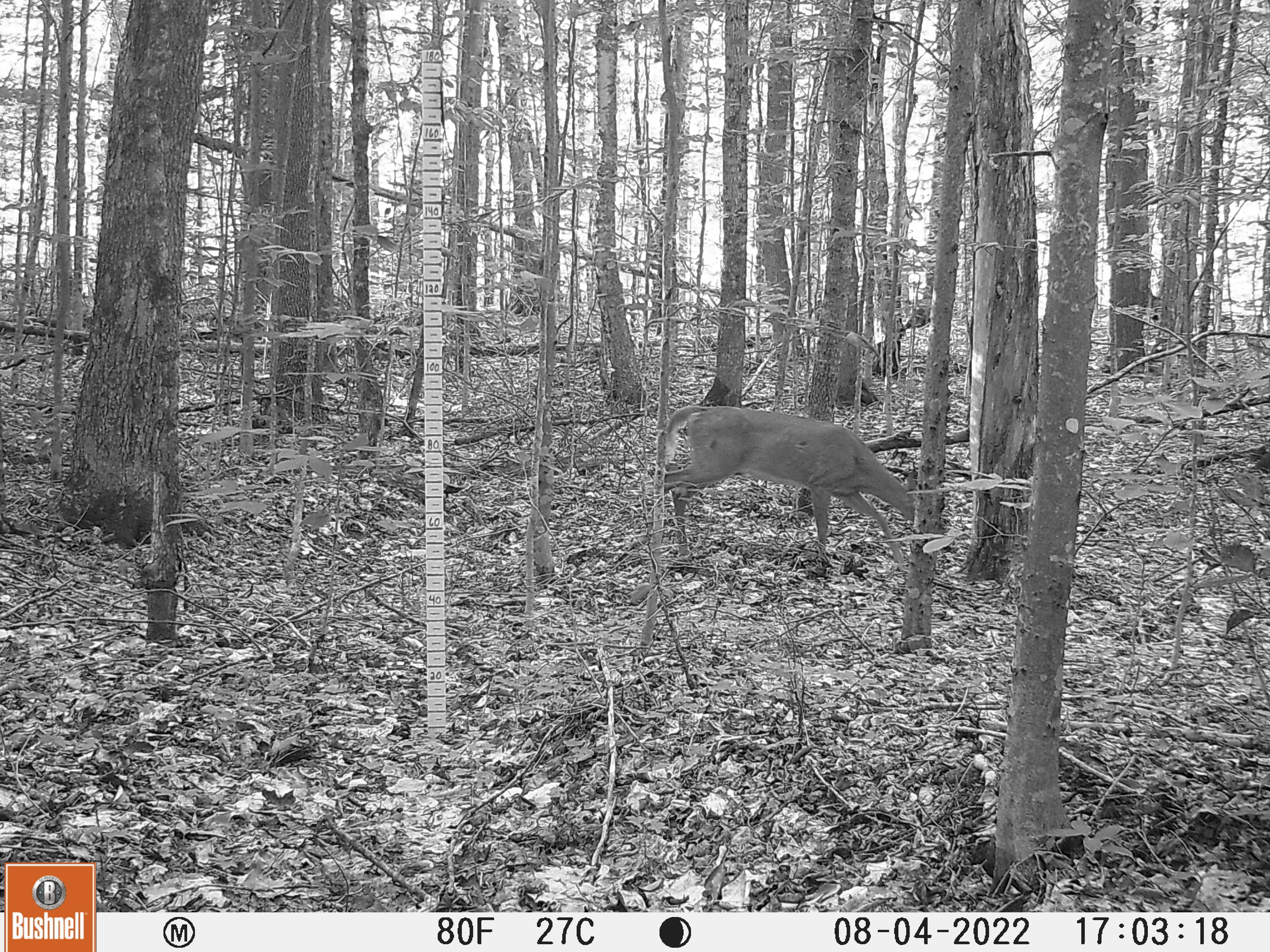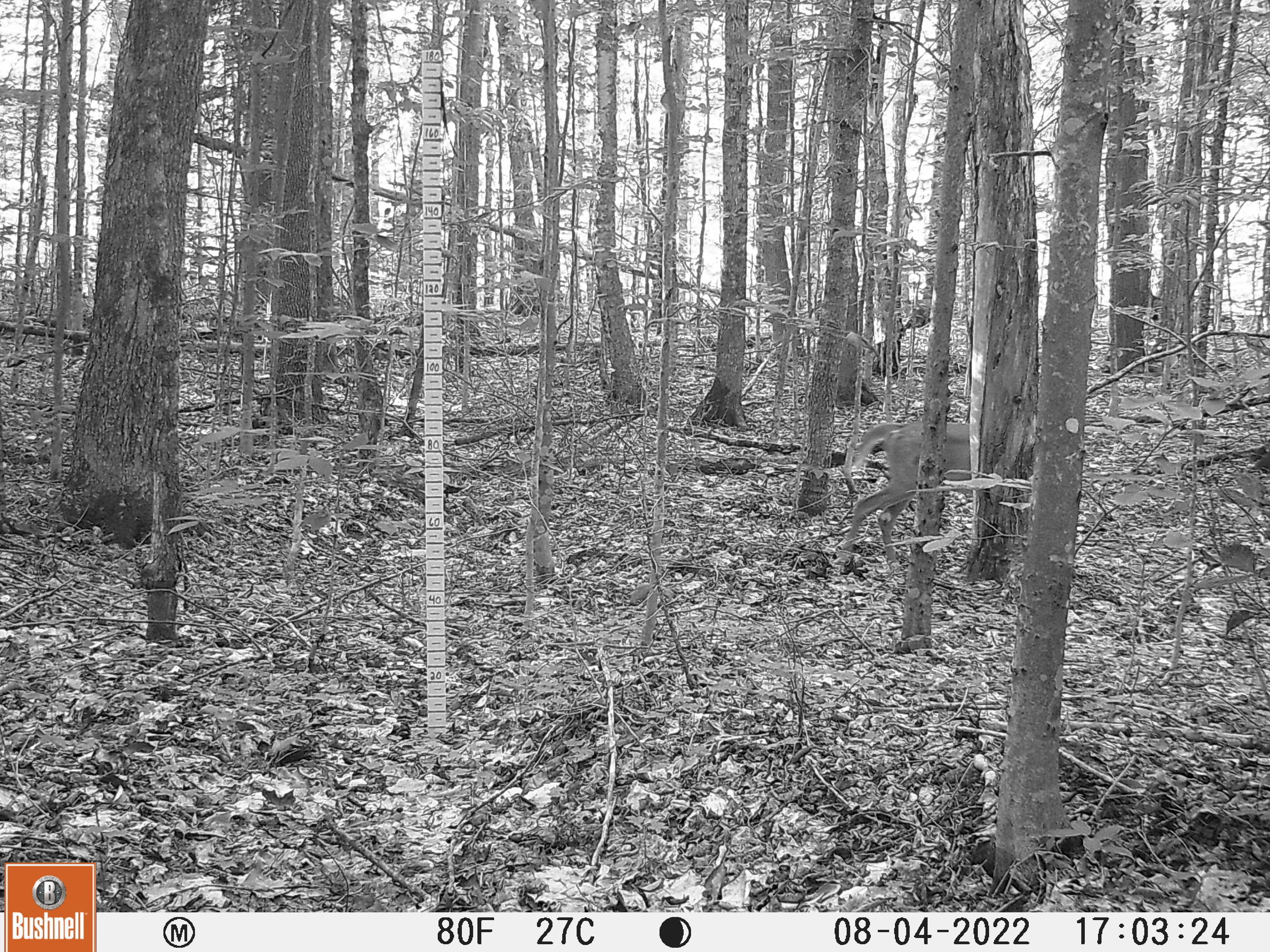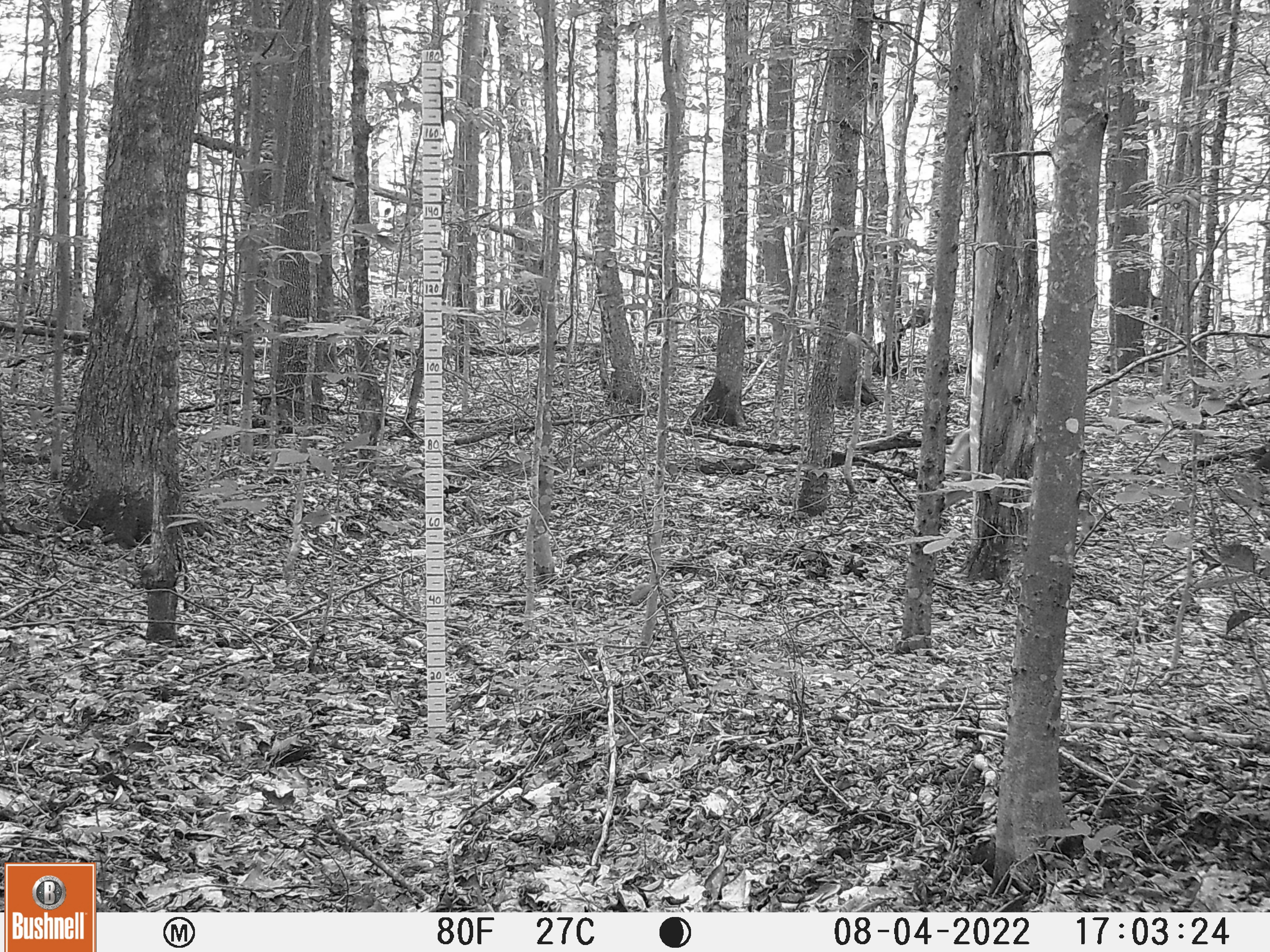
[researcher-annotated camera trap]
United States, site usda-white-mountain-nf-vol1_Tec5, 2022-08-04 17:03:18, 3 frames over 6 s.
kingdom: Animalia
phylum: Chordata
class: Mammalia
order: Artiodactyla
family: Cervidae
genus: Odocoileus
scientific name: Odocoileus virginianus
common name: white-tailed deer